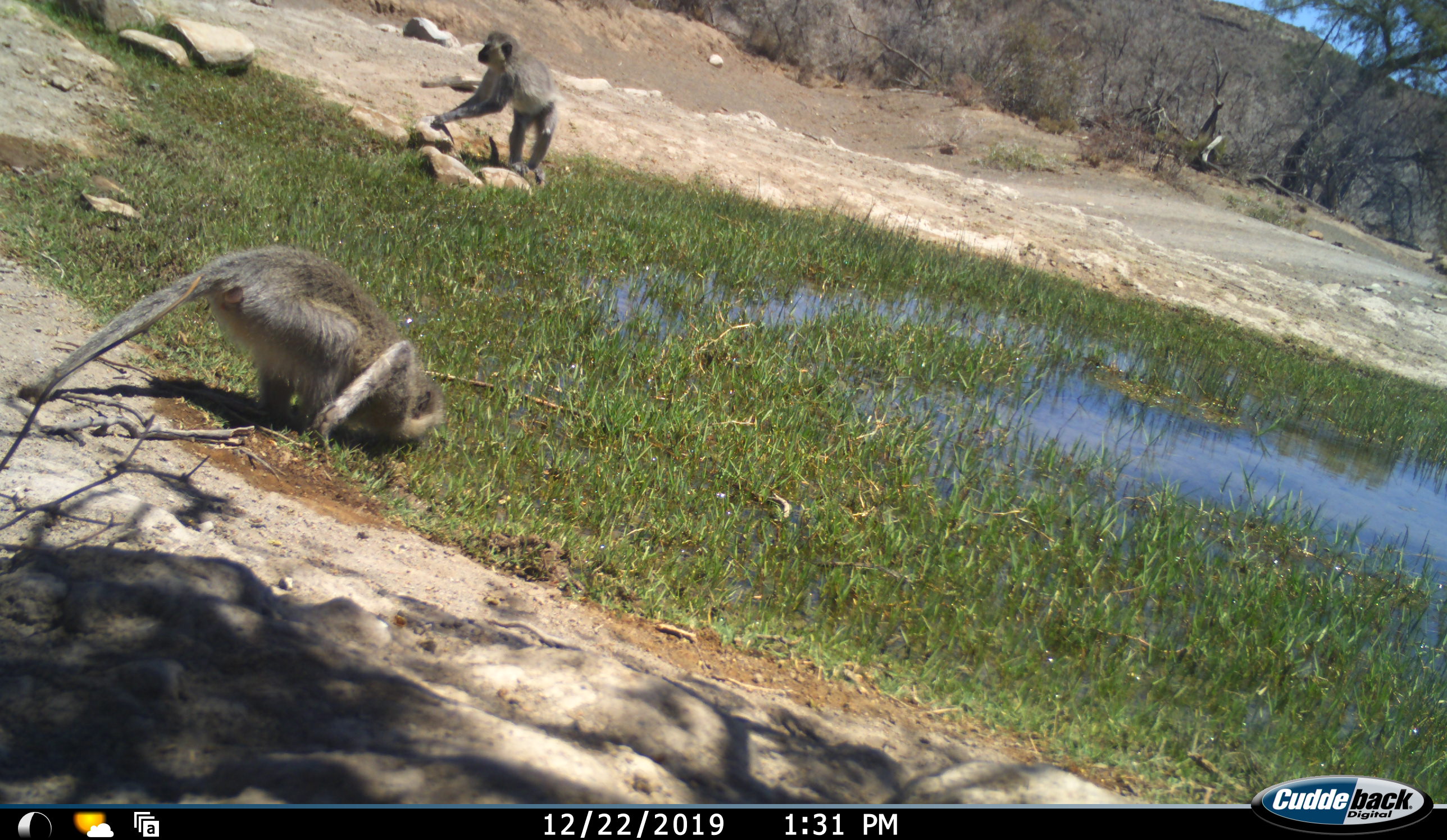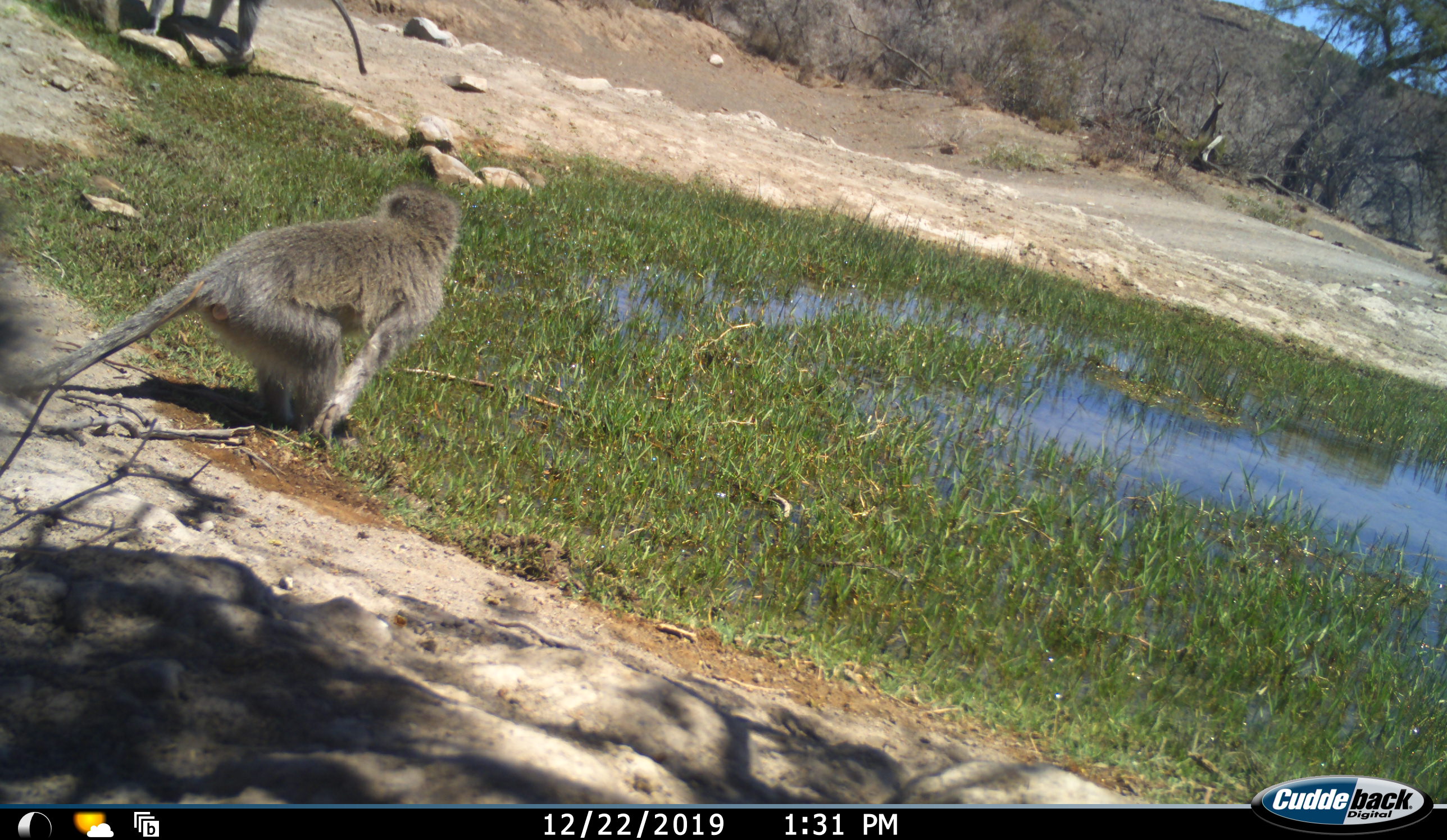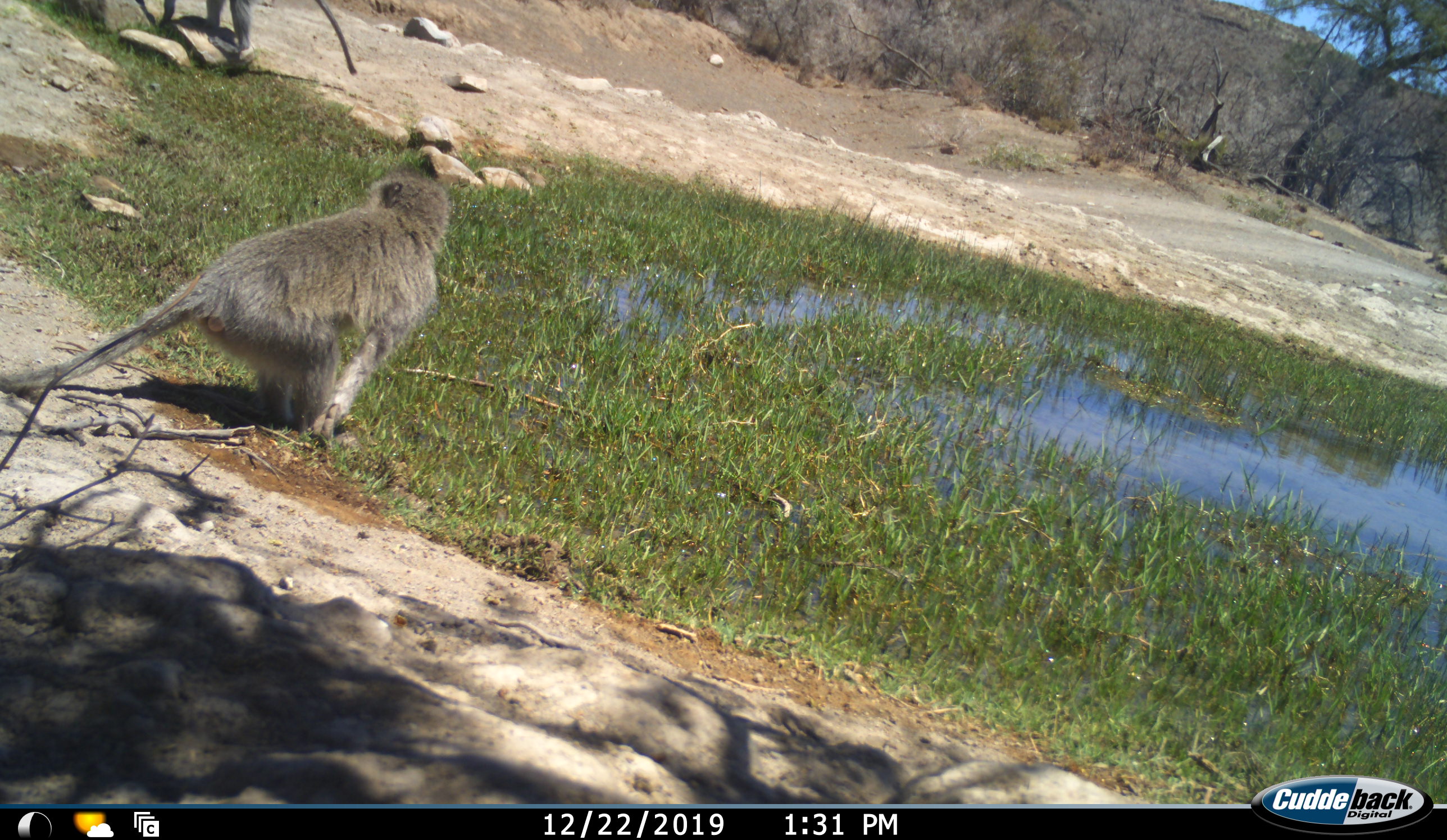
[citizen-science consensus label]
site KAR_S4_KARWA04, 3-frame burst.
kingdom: Animalia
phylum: Chordata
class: Mammalia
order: Primates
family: Cercopithecidae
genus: Chlorocebus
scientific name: Chlorocebus pygerythrus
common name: vervet monkey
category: monkeyvervet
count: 2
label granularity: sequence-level